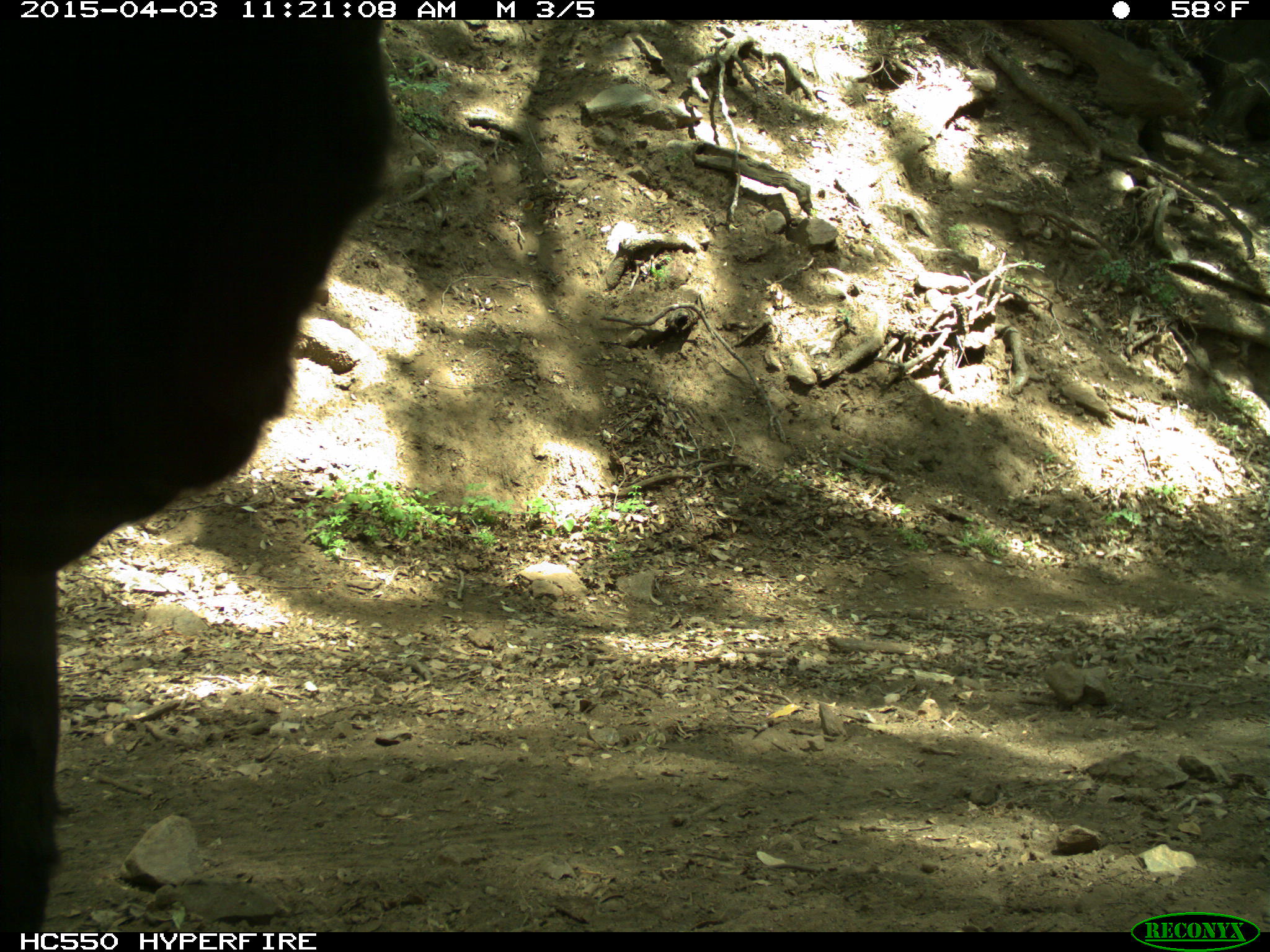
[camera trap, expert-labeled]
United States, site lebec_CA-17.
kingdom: Animalia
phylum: Chordata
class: Mammalia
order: Artiodactyla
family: Bovidae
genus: Bos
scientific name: Bos taurus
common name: domestic cow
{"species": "Bos taurus (domestic cow)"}